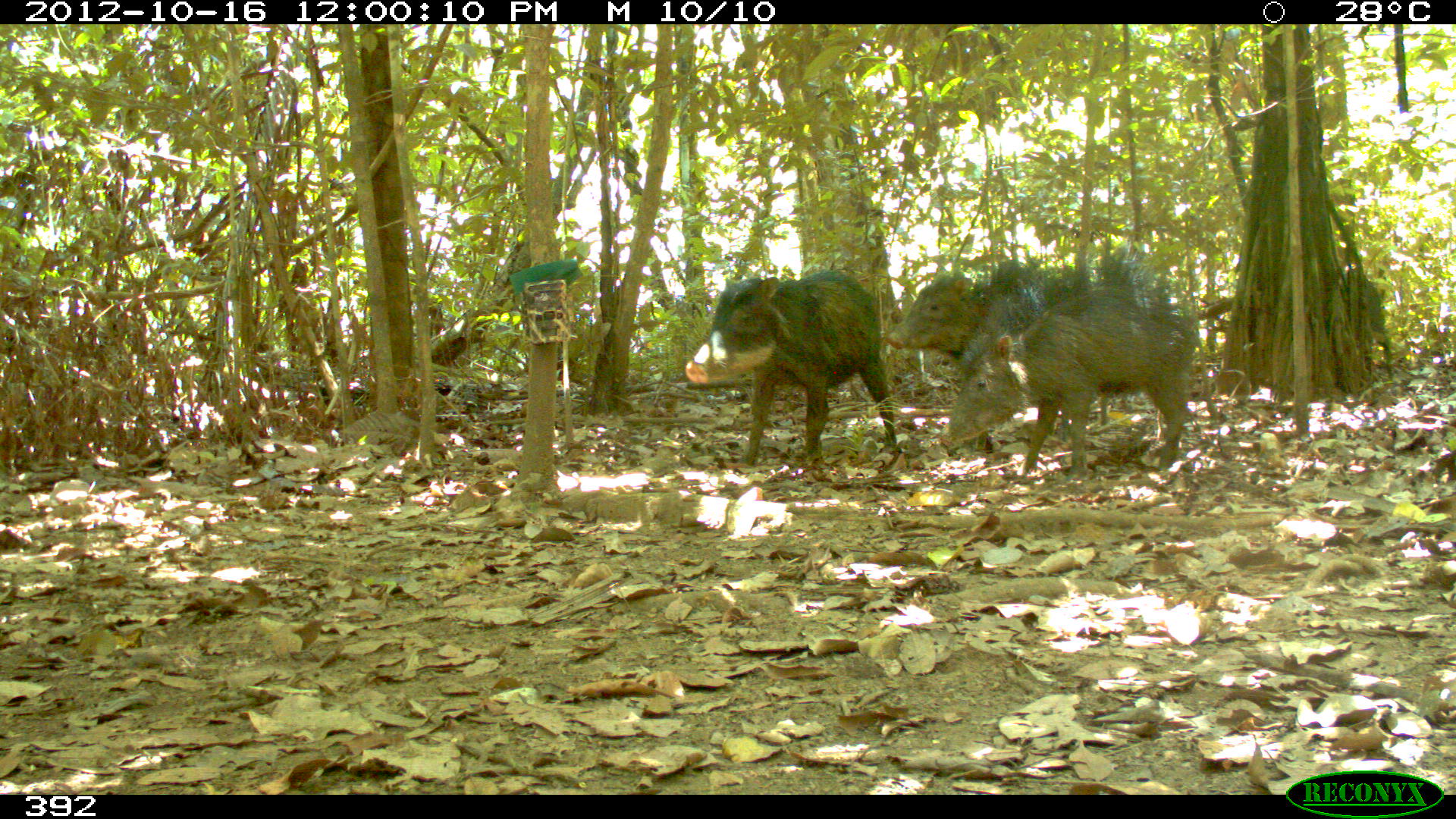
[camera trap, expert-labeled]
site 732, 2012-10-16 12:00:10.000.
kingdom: Animalia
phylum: Chordata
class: Mammalia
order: Artiodactyla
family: Tayassuidae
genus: Tayassu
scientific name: Tayassu pecari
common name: white-lipped peccary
Tayassu pecari (white-lipped peccary).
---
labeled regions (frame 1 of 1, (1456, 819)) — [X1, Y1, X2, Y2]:
tayassu pecari: [884, 246, 1167, 449]; [941, 282, 1217, 479]; [683, 269, 896, 466]; [1343, 272, 1394, 380]